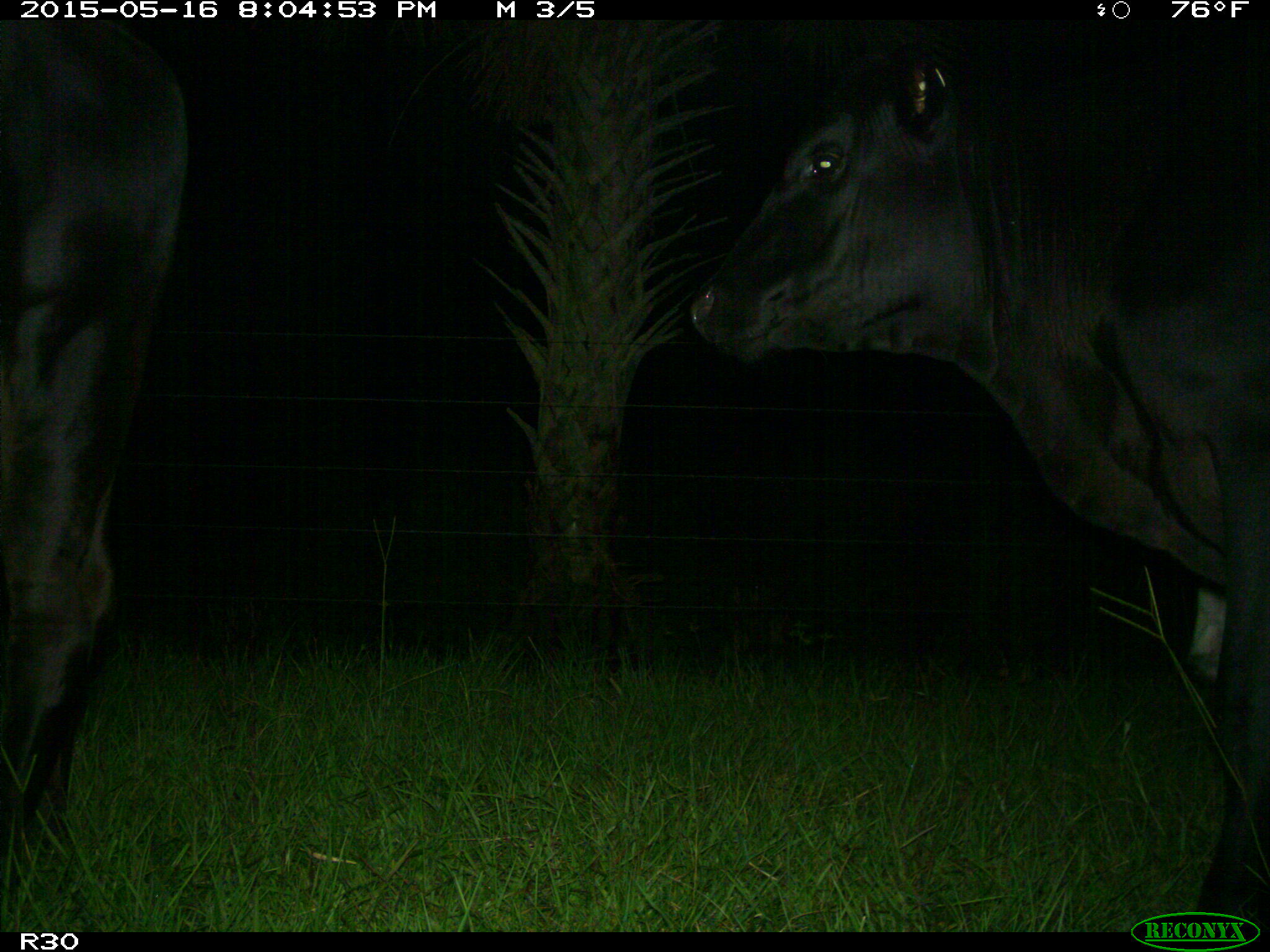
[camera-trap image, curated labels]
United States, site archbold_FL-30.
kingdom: Animalia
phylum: Chordata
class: Mammalia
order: Artiodactyla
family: Bovidae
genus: Bos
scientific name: Bos taurus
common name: domestic cow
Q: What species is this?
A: Bos taurus (domestic cow).